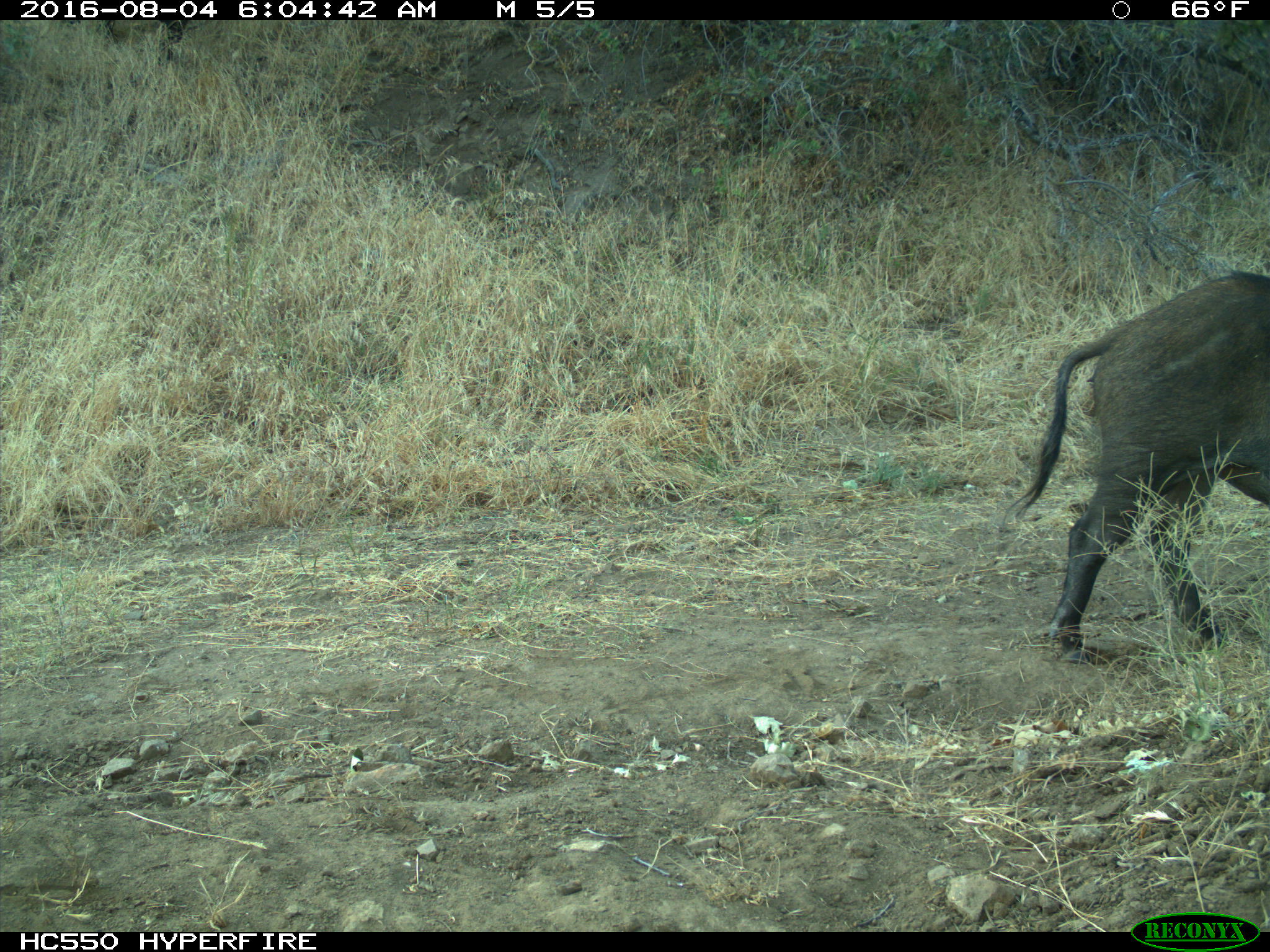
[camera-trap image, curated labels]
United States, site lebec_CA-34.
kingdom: Animalia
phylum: Chordata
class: Mammalia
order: Artiodactyla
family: Suidae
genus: Sus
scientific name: Sus scrofa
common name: wild boar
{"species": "Sus scrofa (wild boar)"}